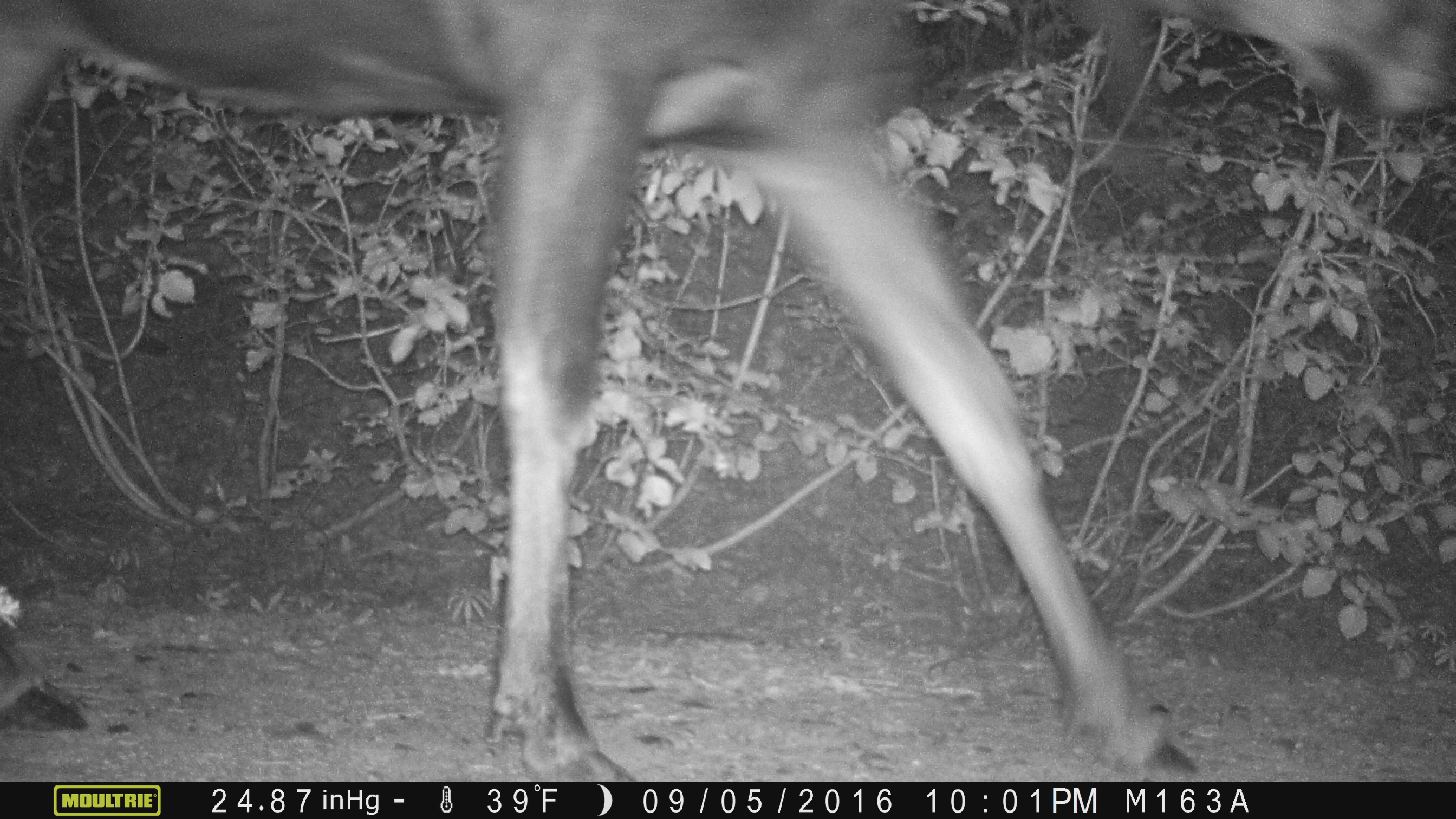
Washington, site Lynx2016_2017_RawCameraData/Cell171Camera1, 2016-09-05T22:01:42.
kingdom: Animalia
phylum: Chordata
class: Mammalia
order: Artiodactyla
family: Cervidae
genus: Alces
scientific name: Alces alces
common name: moose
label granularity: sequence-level